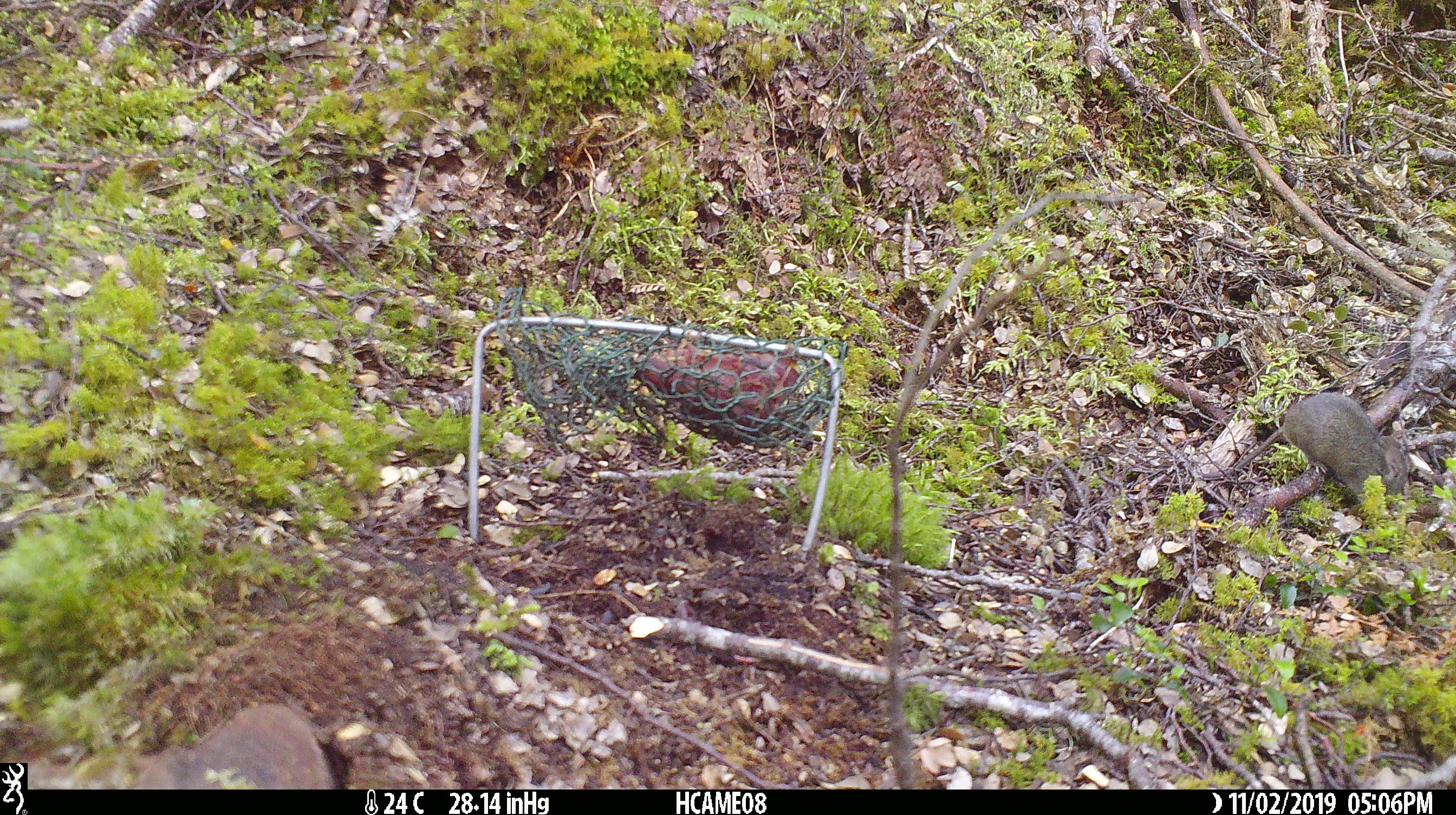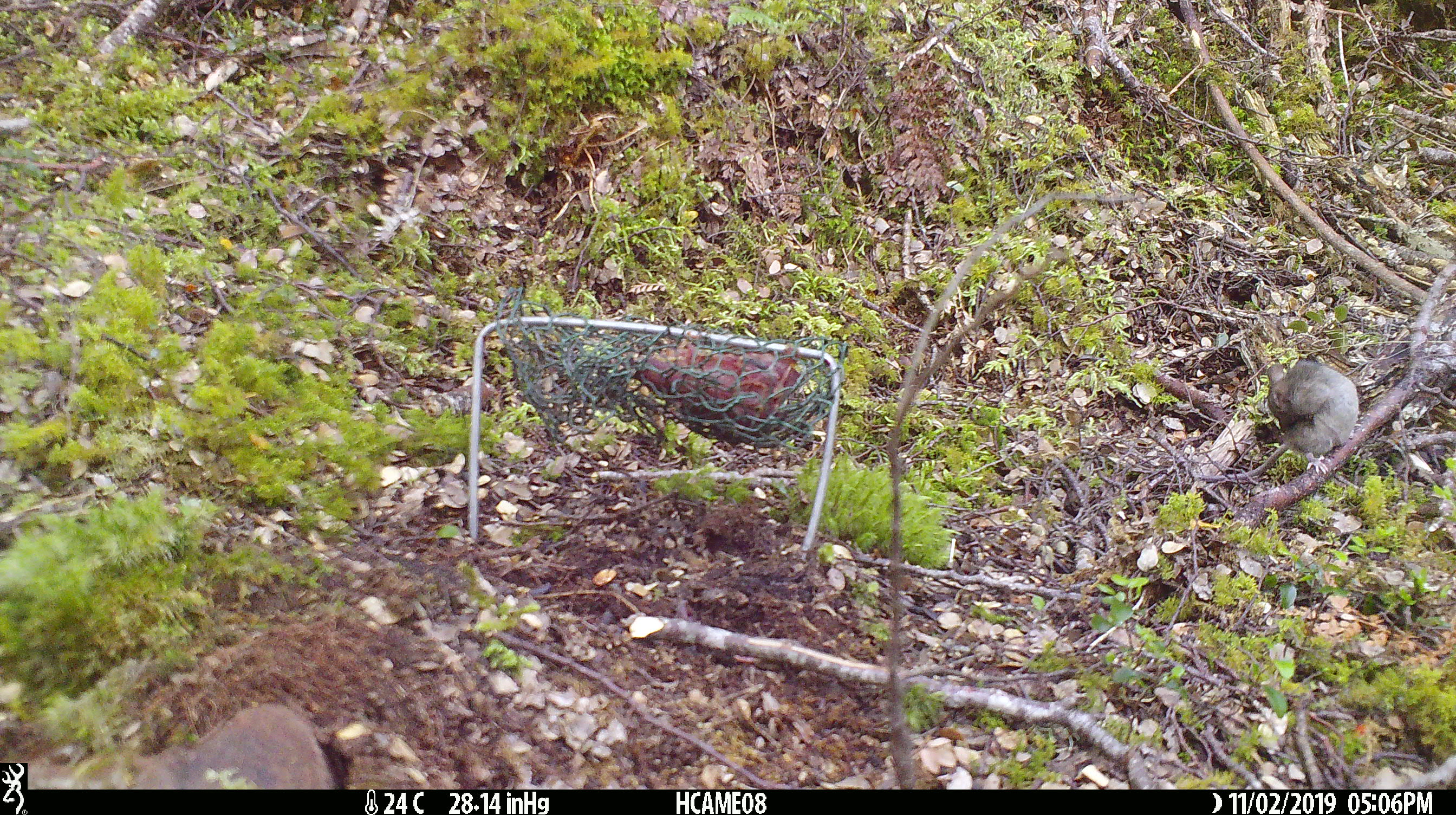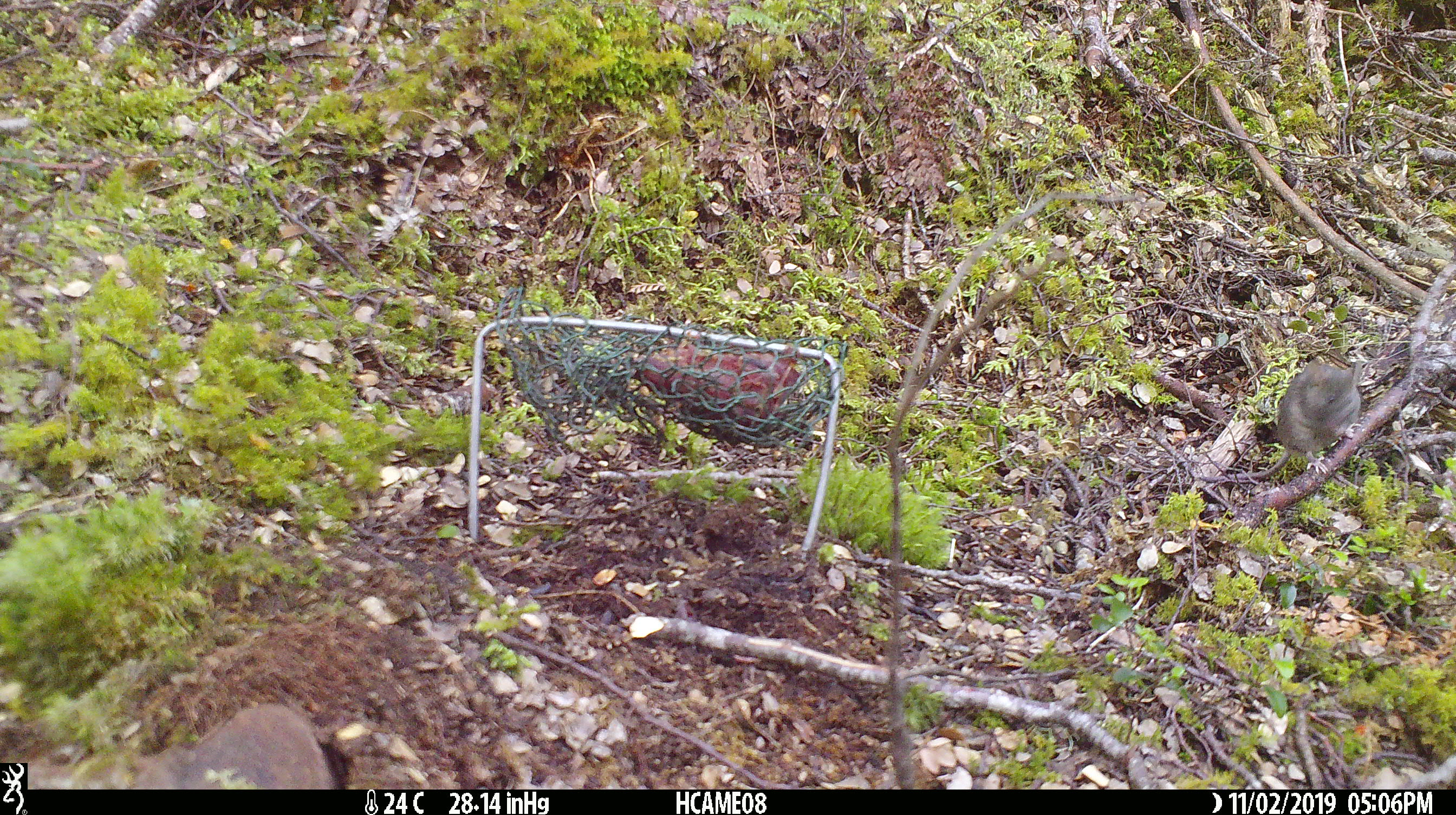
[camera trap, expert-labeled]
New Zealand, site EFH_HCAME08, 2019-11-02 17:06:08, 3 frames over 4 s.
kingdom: Animalia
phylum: Chordata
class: Mammalia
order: Rodentia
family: Muridae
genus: Mus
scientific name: Mus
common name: mouse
Mouse (Mus).